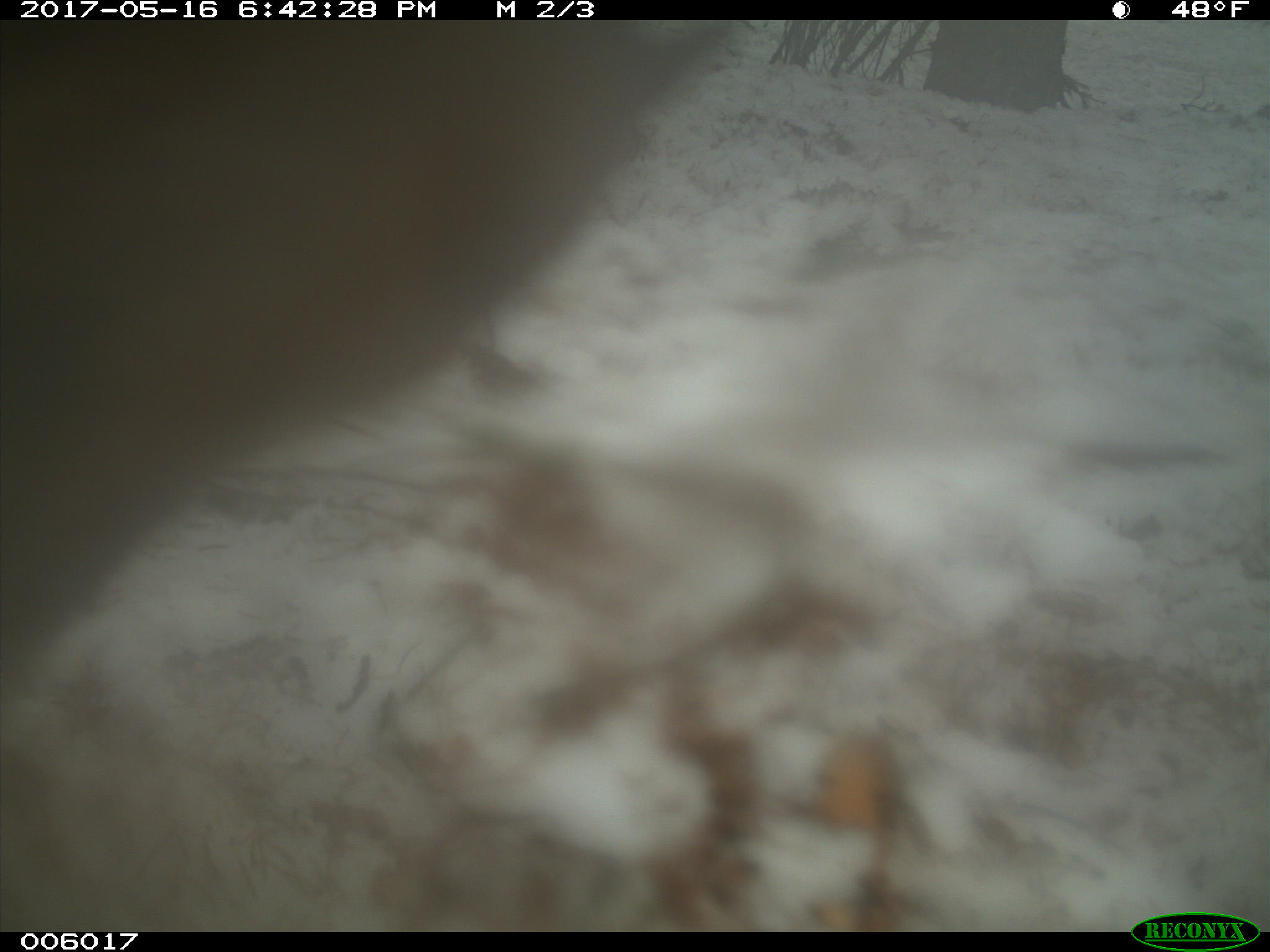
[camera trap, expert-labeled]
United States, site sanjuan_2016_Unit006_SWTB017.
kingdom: Animalia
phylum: Chordata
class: Mammalia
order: Carnivora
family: Ursidae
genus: Ursus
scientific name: Ursus americanus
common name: american black bear